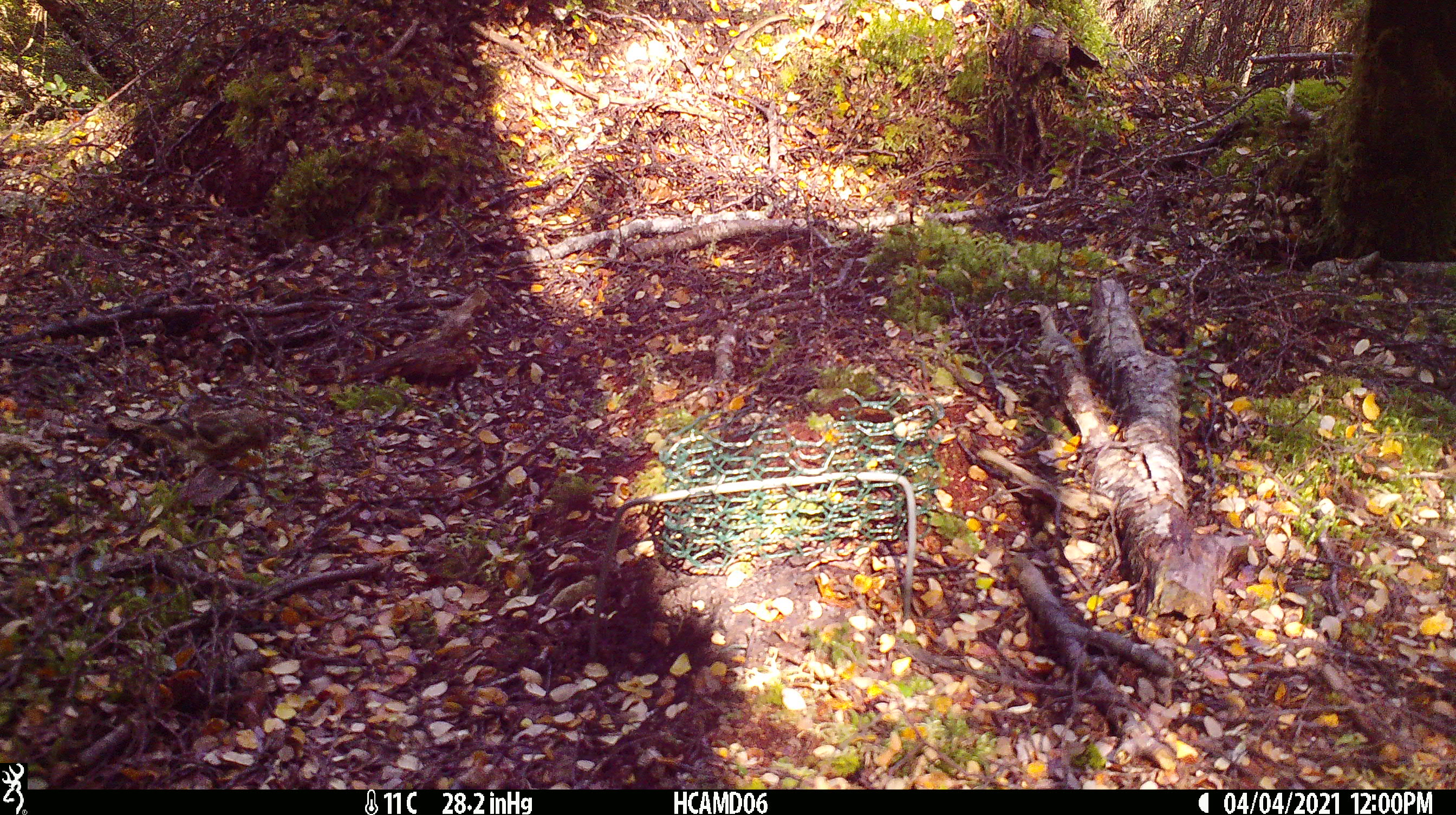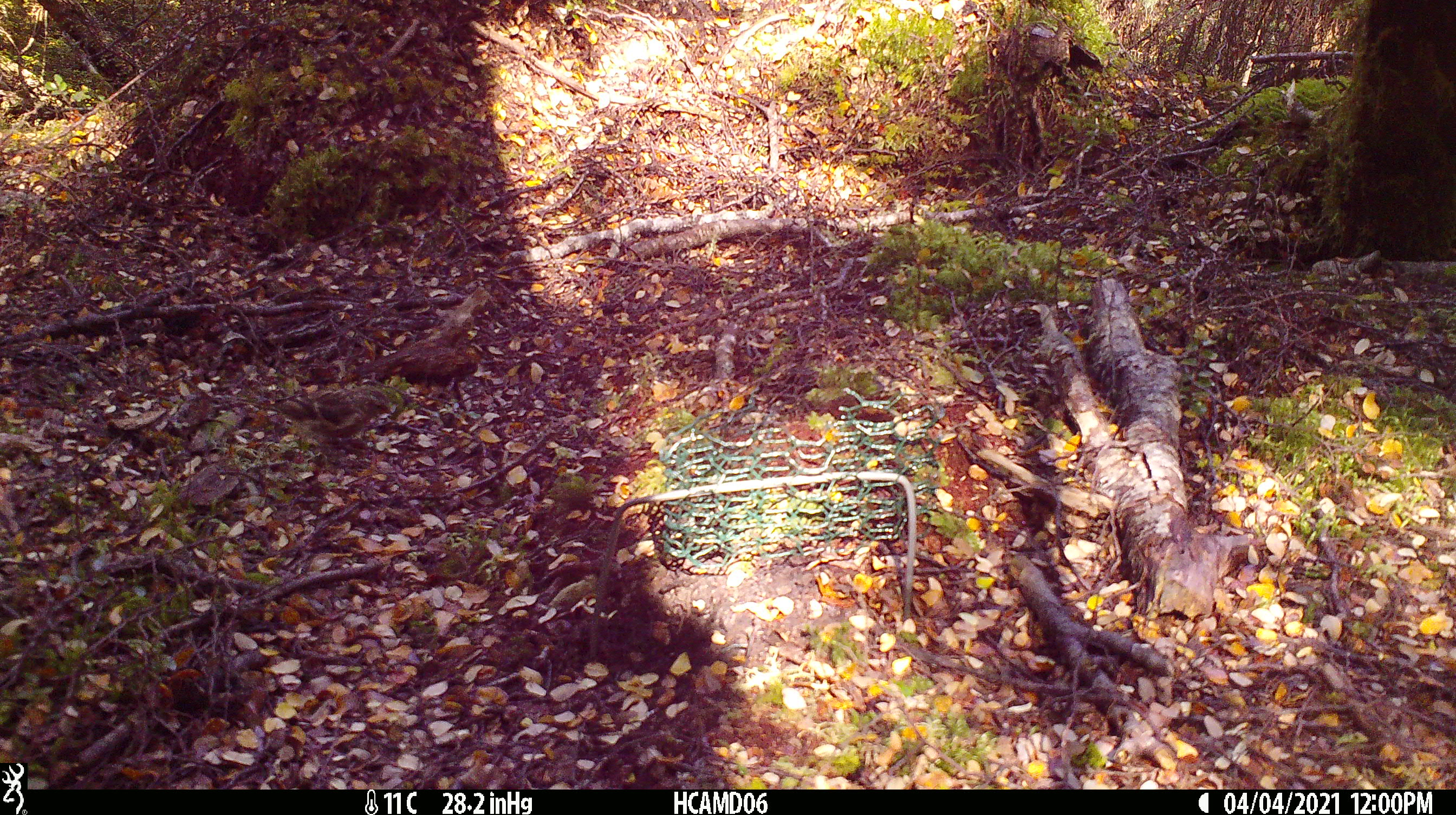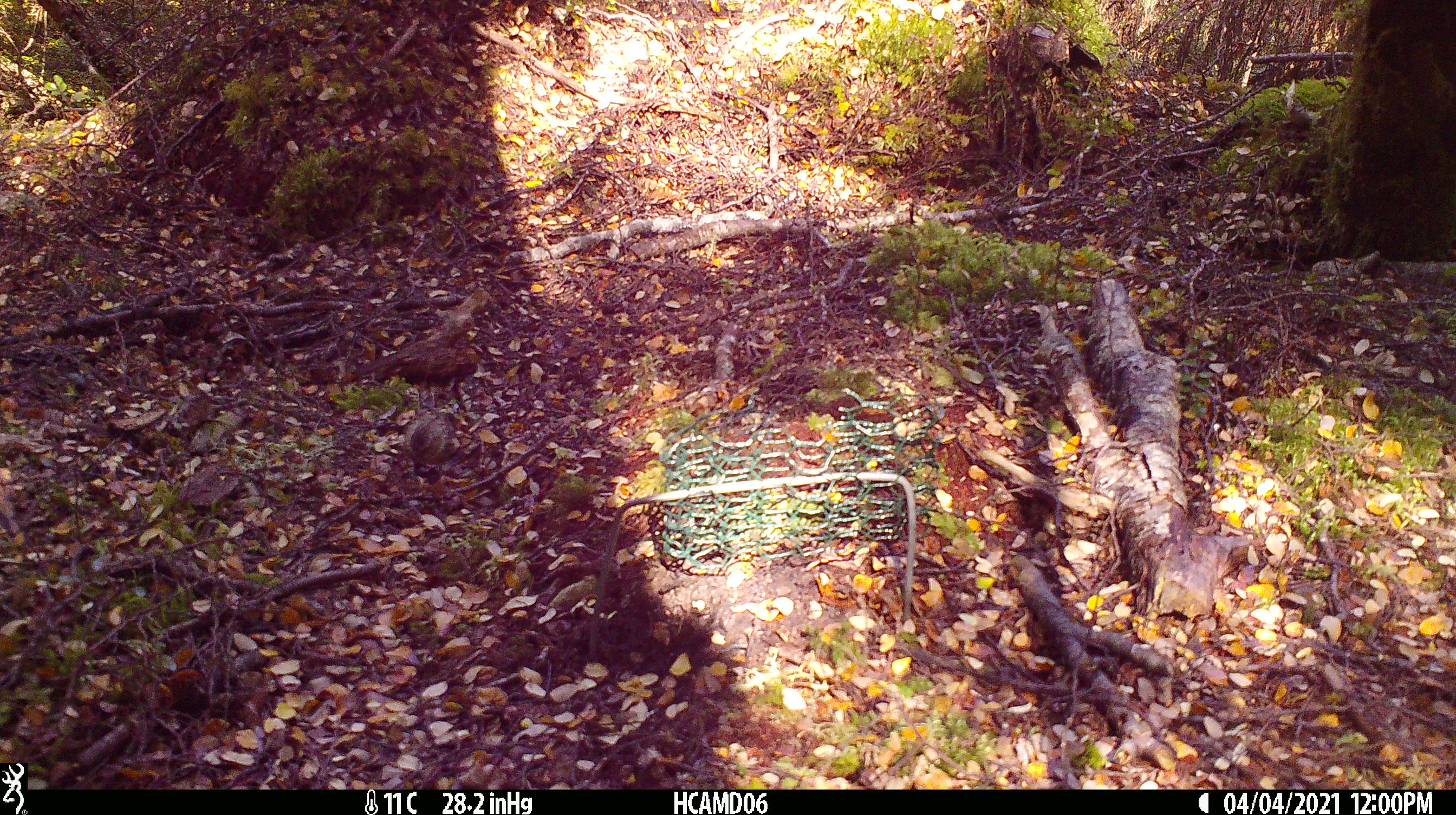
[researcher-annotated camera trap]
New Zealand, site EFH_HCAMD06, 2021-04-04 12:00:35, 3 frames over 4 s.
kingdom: Animalia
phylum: Chordata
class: Aves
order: Passeriformes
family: Fringillidae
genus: Acanthis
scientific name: Acanthis flammea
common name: common redpoll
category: redpoll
Redpoll (common redpoll) (Acanthis flammea).